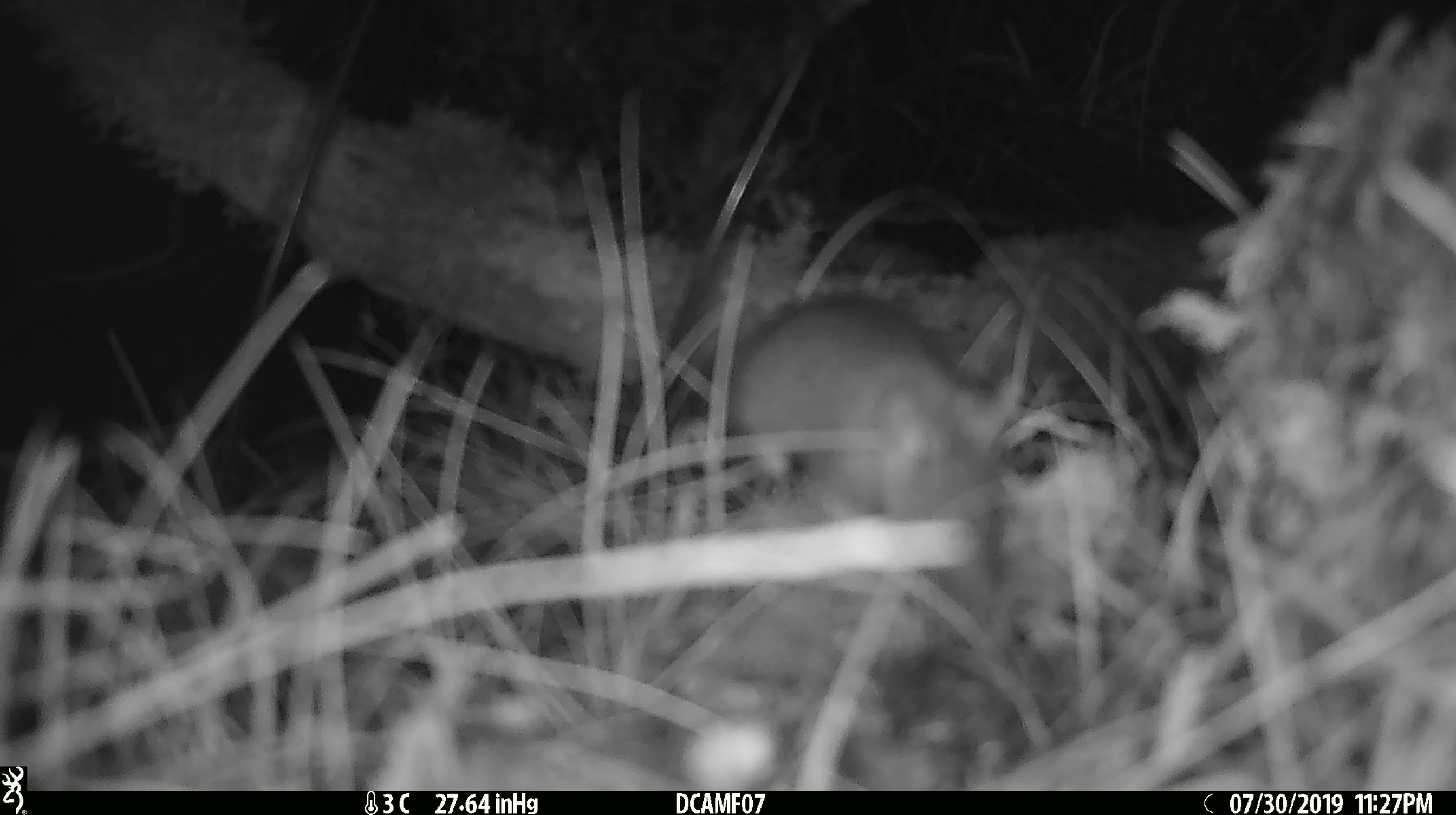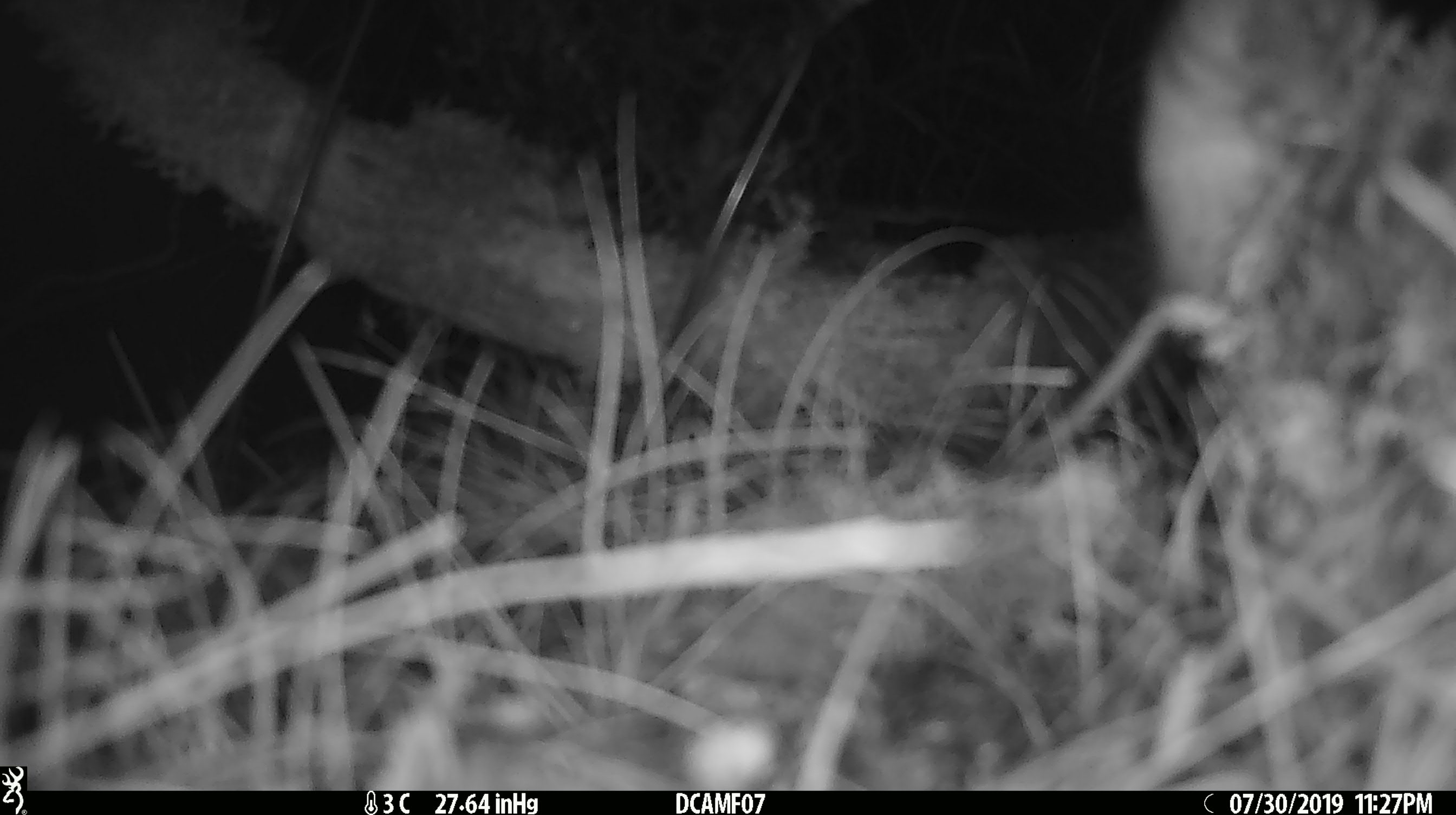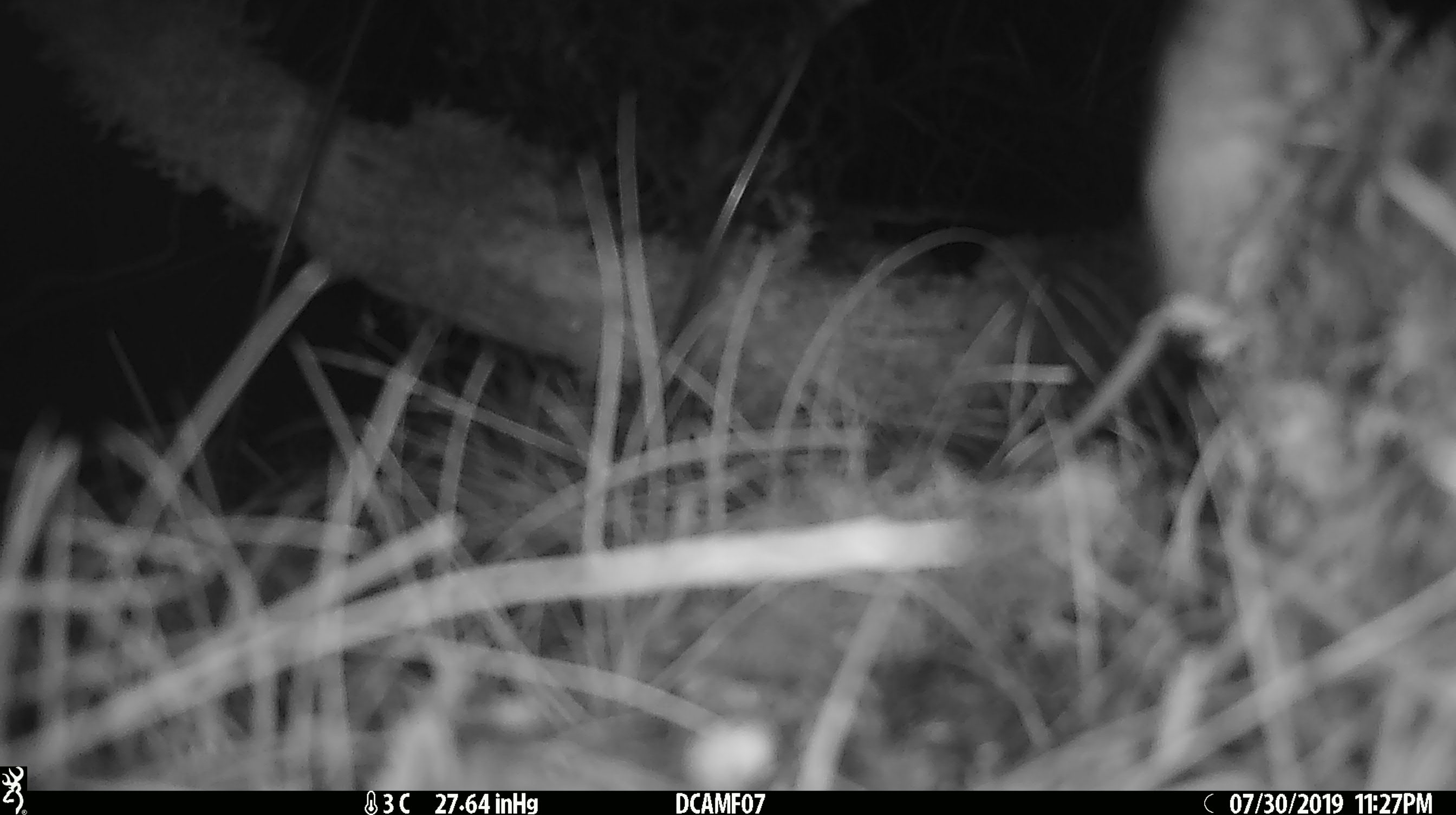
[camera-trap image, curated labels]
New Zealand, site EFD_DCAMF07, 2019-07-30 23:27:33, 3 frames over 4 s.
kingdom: Animalia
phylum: Chordata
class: Mammalia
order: Rodentia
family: Muridae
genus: Mus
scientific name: Mus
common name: mouse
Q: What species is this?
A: Mouse (Mus).